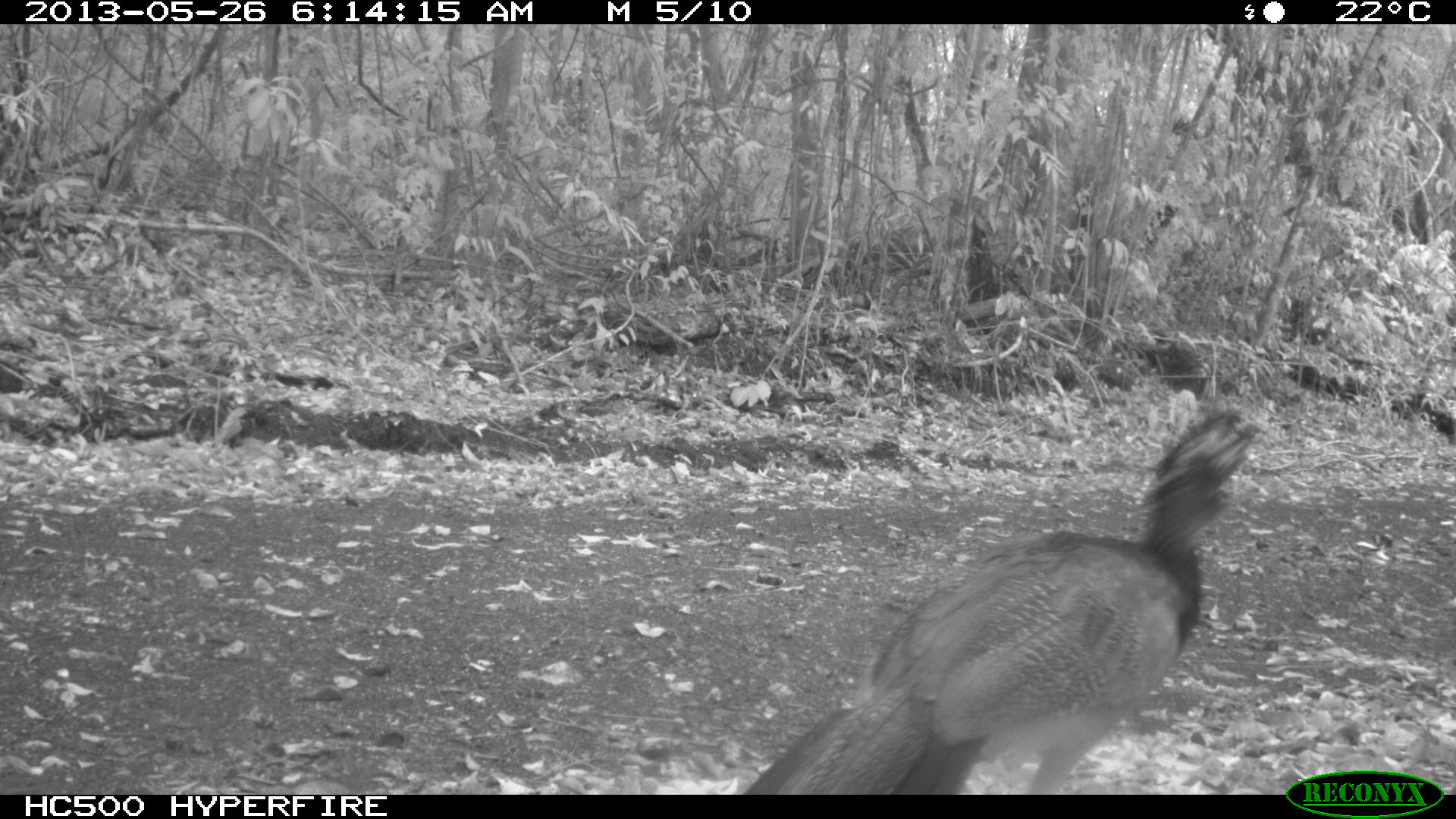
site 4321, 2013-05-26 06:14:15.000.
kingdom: Animalia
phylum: Chordata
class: Aves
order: Galliformes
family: Cracidae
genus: Crax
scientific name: Crax rubra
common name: great curassow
Crax rubra (great curassow), count 1, sex female.